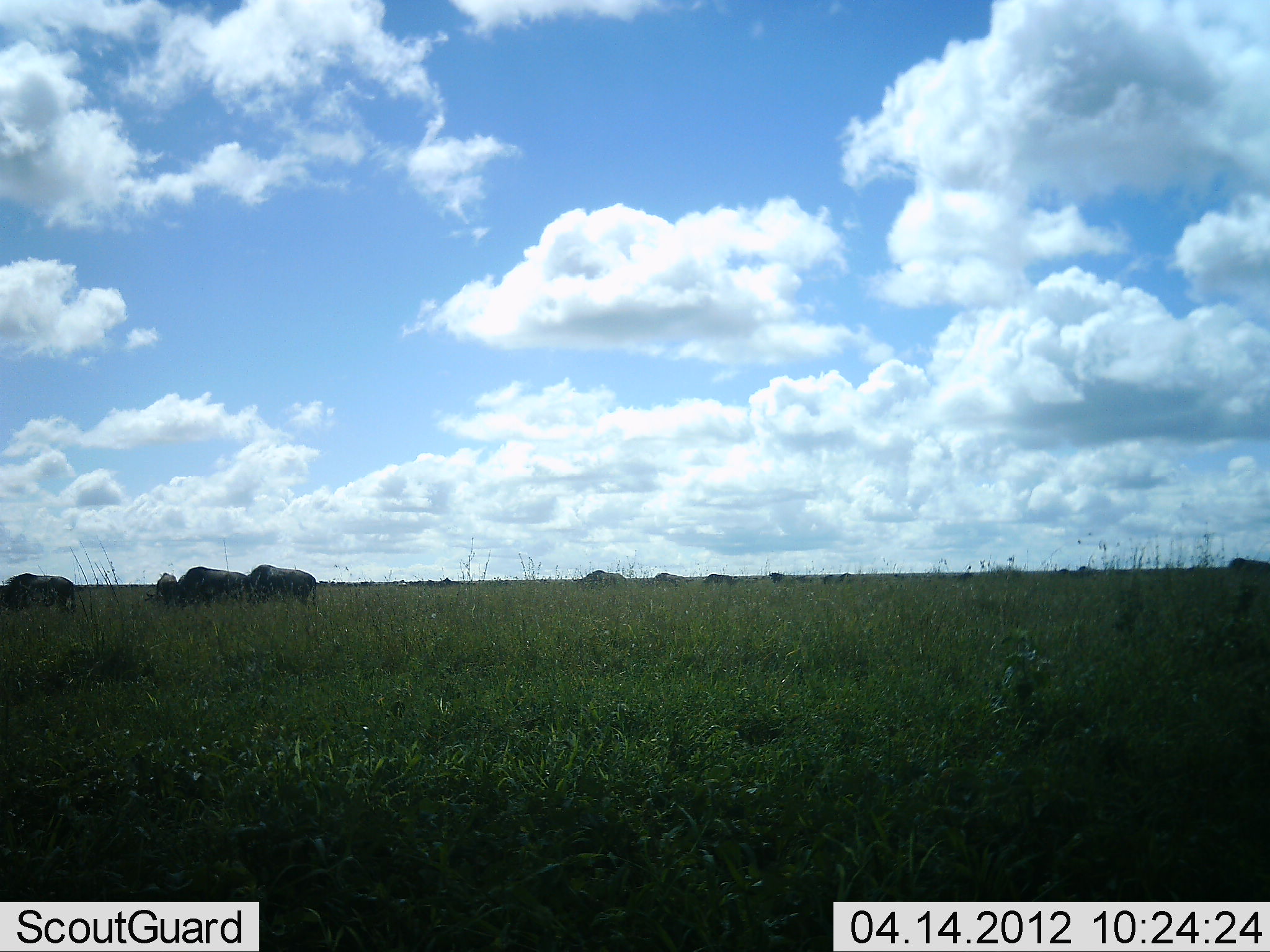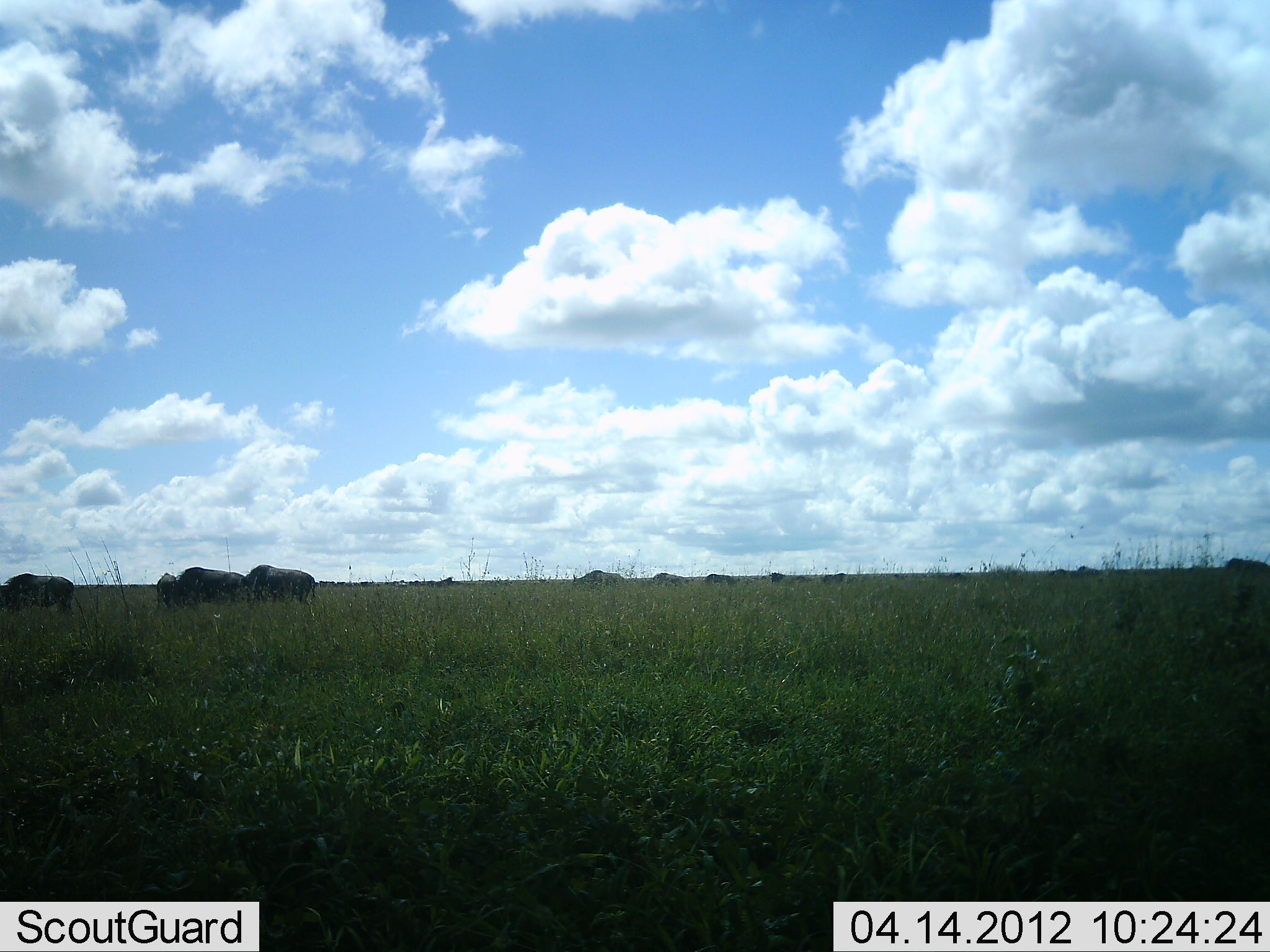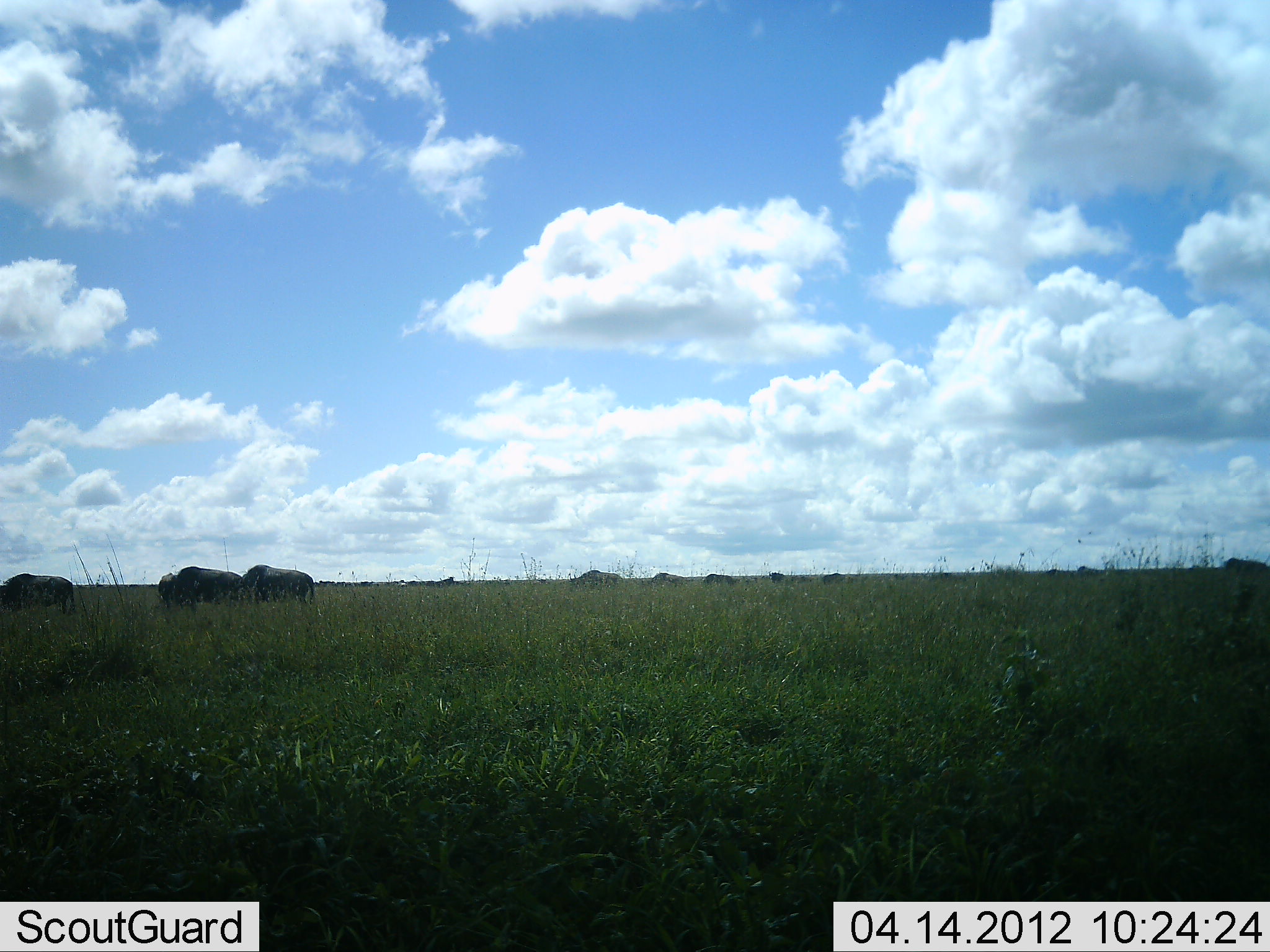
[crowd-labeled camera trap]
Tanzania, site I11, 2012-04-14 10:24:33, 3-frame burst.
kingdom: Animalia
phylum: Chordata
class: Mammalia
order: Artiodactyla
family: Bovidae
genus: Connochaetes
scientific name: Connochaetes taurinus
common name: blue wildebeest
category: wildebeest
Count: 11-50.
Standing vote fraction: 31%.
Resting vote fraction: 0%.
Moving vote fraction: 31%.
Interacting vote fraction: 0%.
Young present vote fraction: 0%.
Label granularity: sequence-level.